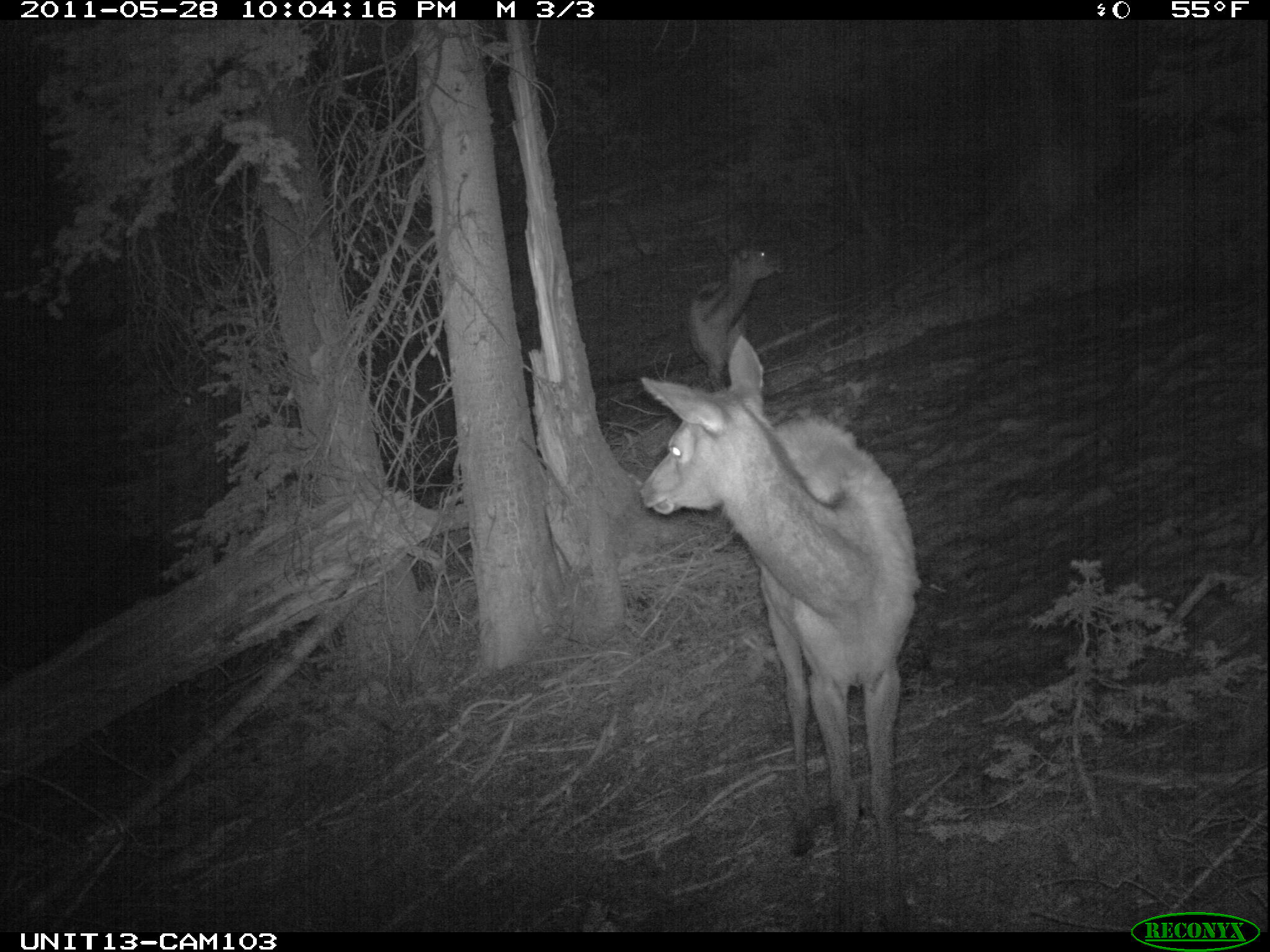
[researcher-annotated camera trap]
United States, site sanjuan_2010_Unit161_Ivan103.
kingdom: Animalia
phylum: Chordata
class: Mammalia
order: Artiodactyla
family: Cervidae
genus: Cervus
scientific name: Cervus elaphus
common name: red deer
Cervus elaphus (red deer).